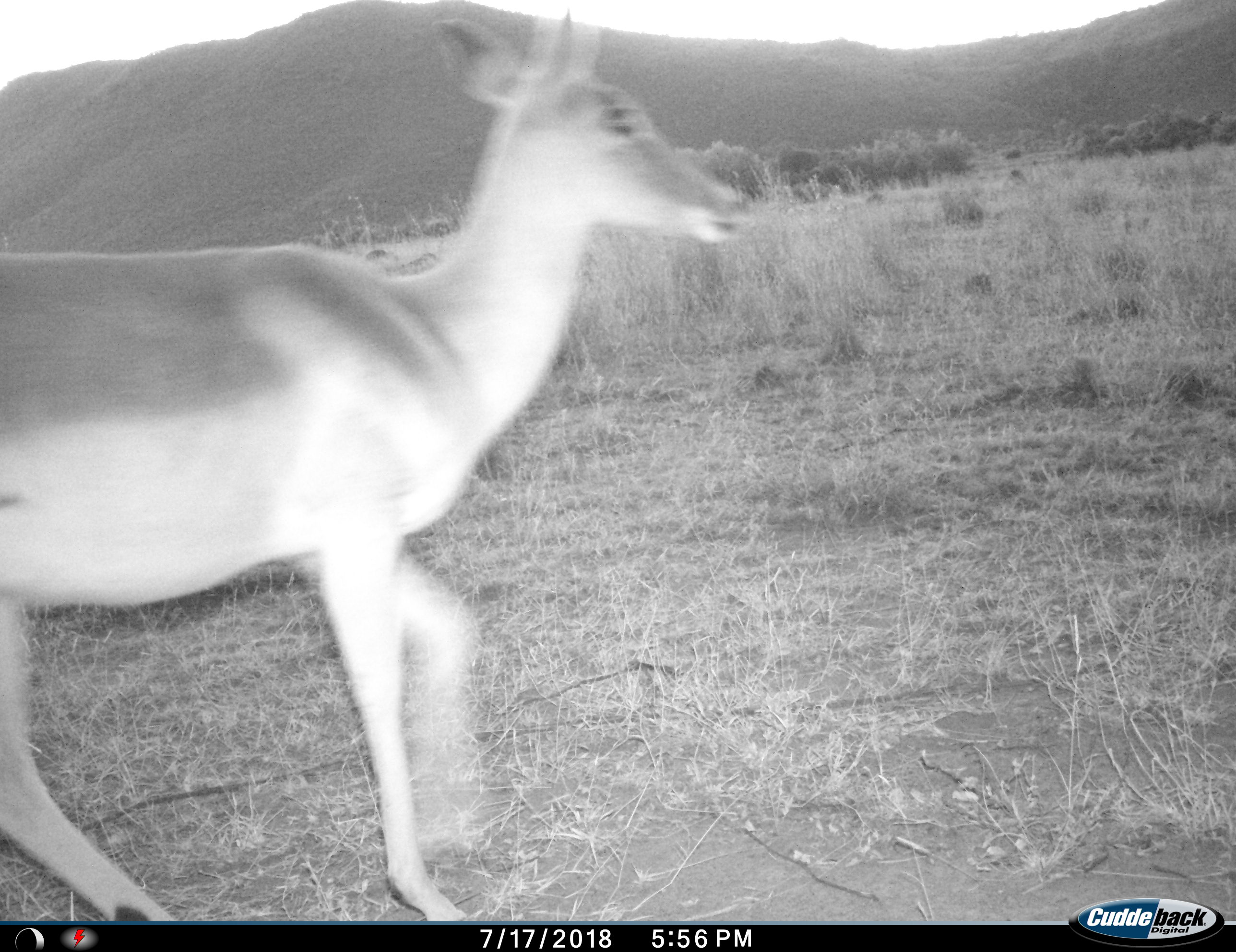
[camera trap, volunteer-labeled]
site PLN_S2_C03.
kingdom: Animalia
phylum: Chordata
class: Mammalia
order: Artiodactyla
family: Bovidae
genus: Aepyceros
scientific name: Aepyceros melampus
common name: impala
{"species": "impala (Aepyceros melampus)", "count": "1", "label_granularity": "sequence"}